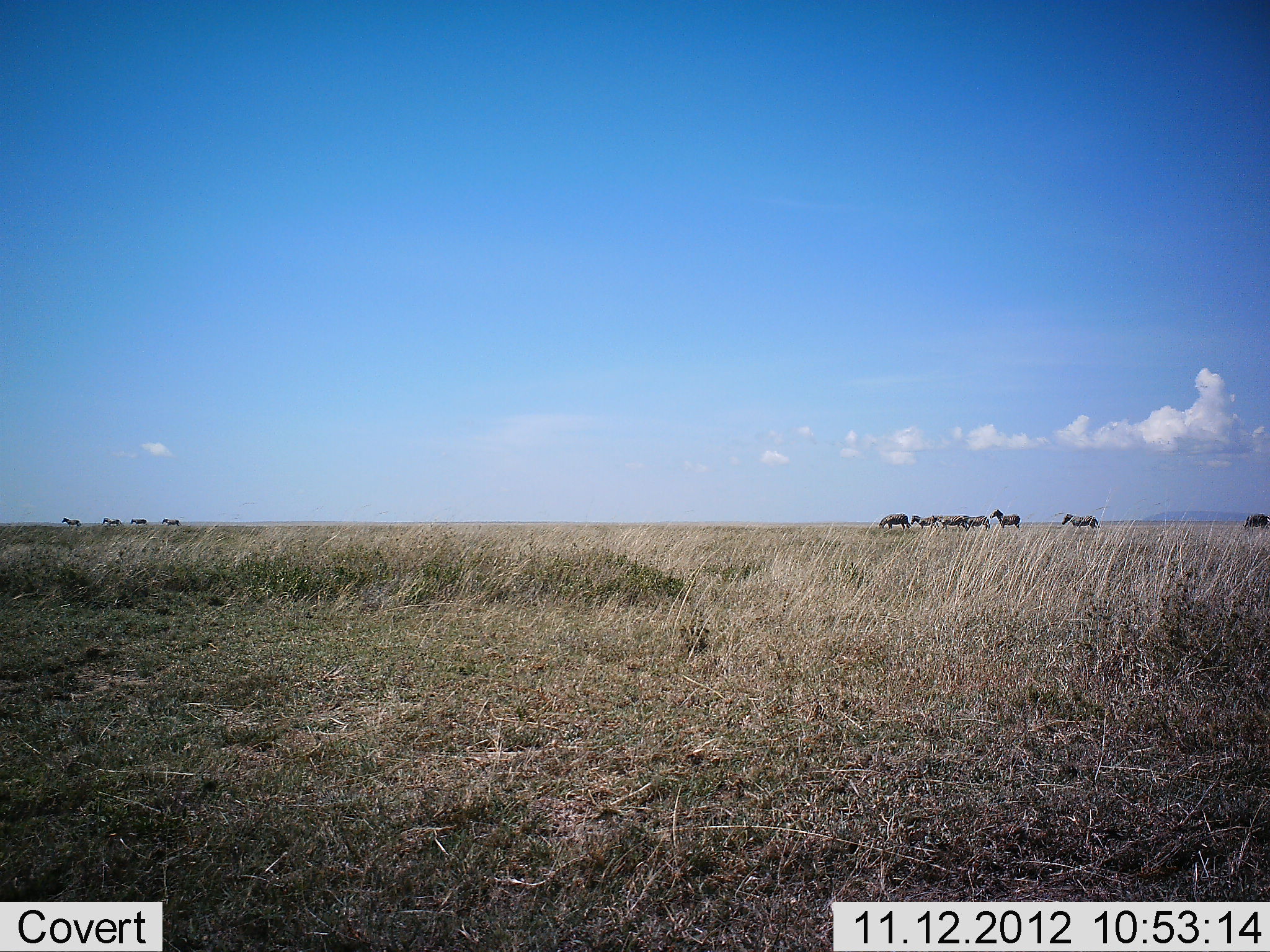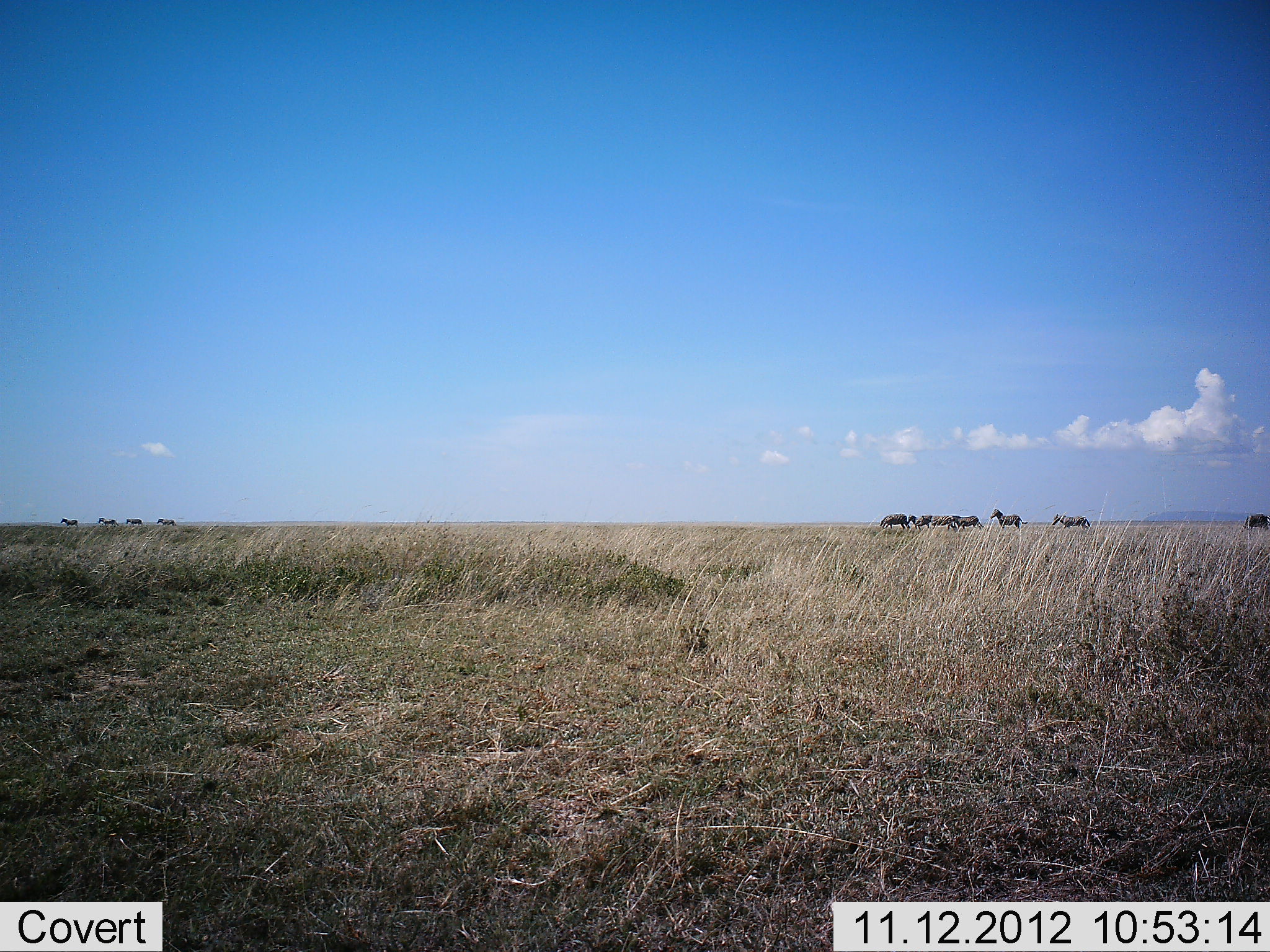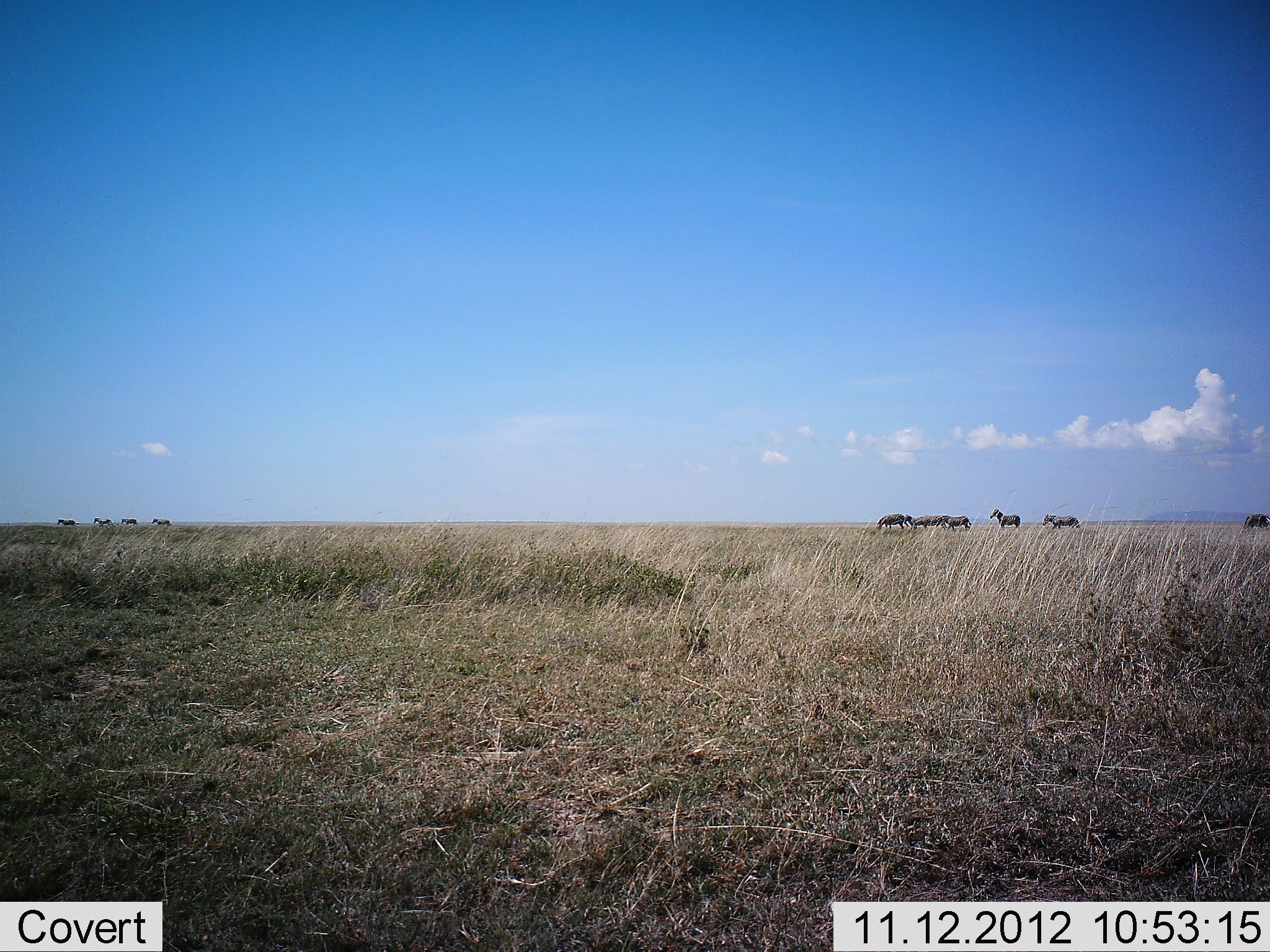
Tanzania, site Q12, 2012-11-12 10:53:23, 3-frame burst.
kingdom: Animalia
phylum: Chordata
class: Mammalia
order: Perissodactyla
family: Equidae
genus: Equus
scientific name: Equus quagga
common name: plains zebra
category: zebra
Zebra (plains zebra) (Equus quagga), count 10. Behavior (volunteer vote fractions): standing 70%, resting 0%, moving 100%, interacting 0%. Young present (vote fraction): 0%. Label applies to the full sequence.